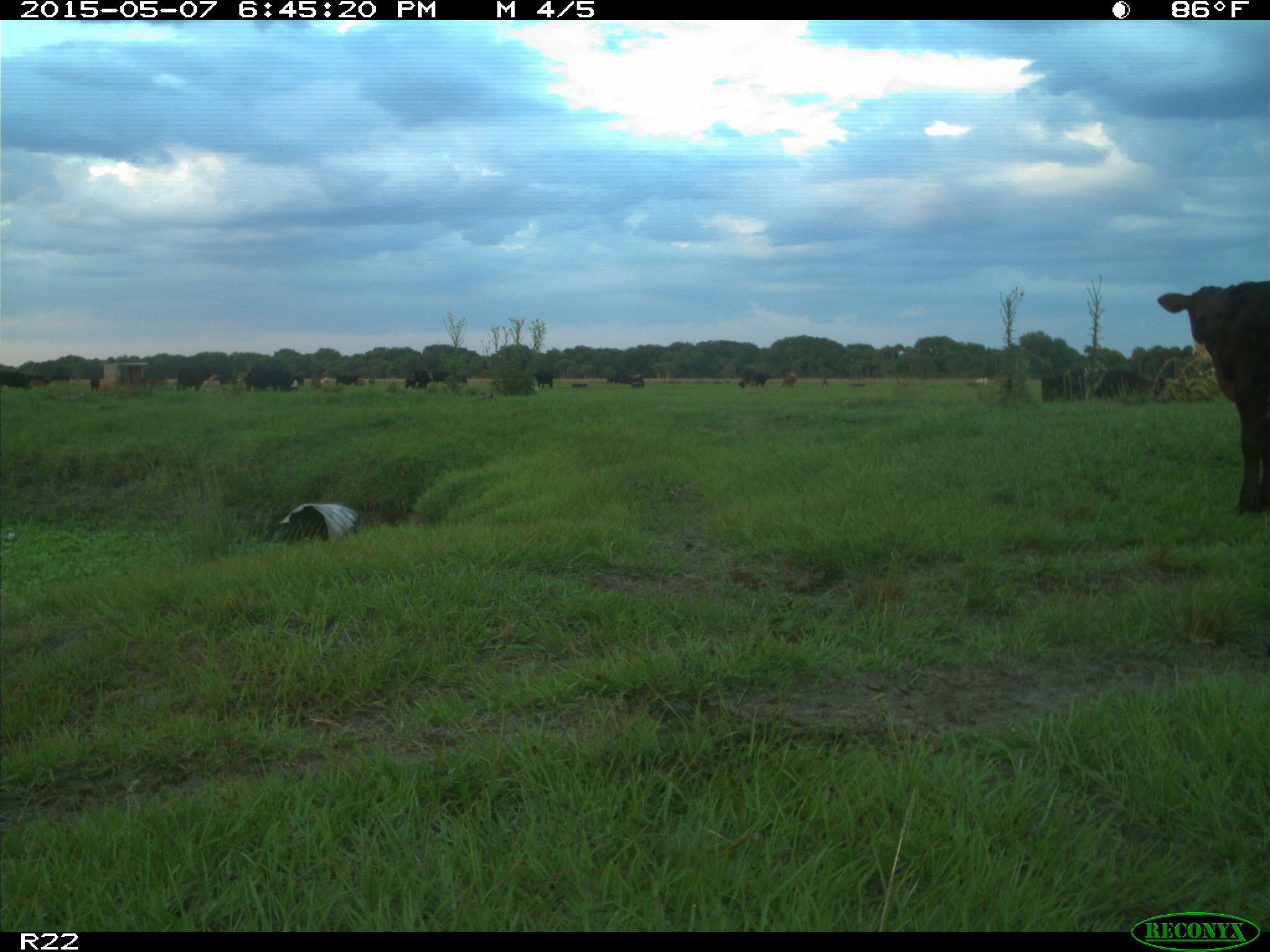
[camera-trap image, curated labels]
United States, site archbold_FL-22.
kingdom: Animalia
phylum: Chordata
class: Mammalia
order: Artiodactyla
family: Bovidae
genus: Bos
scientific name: Bos taurus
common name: domestic cow